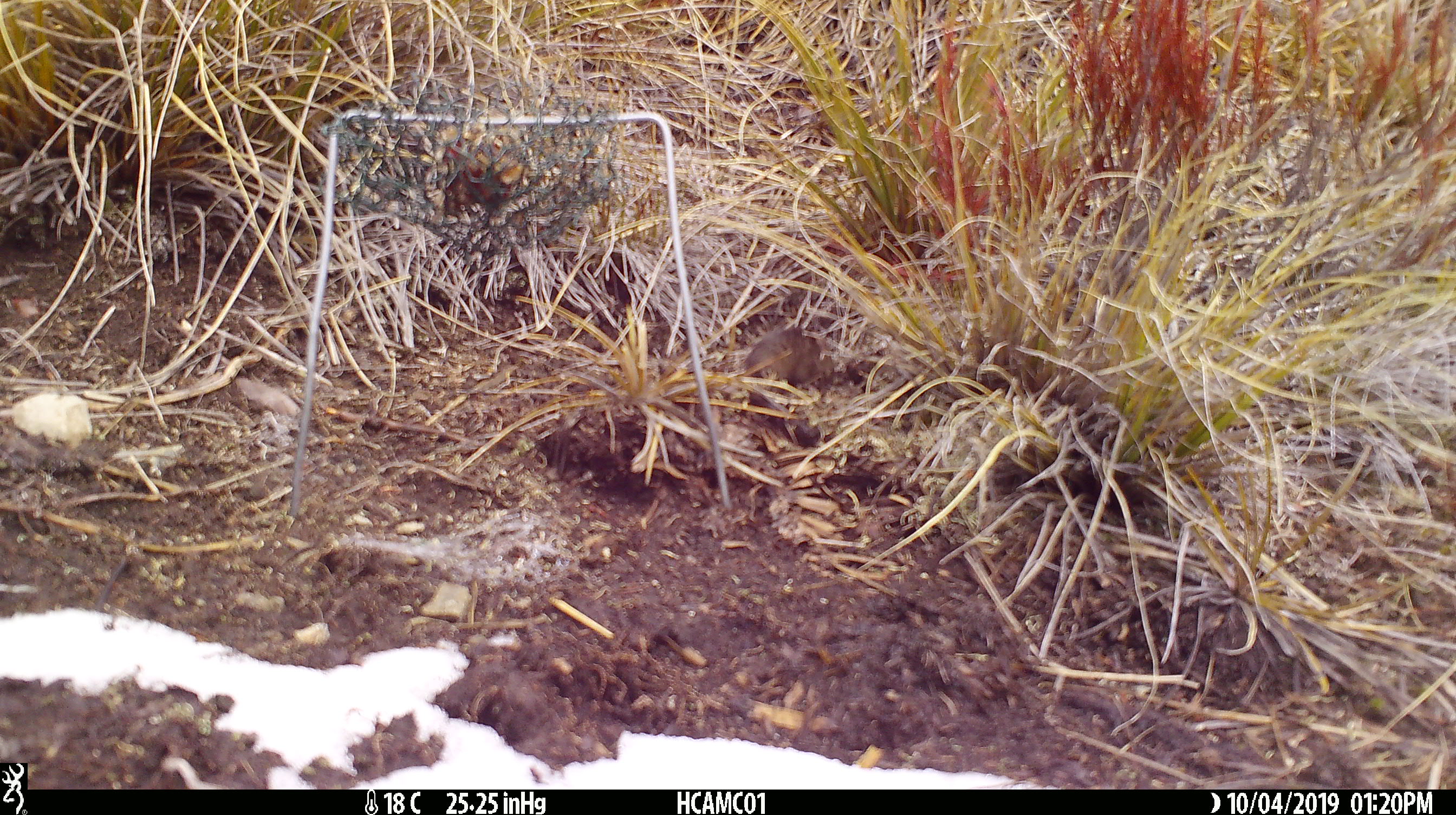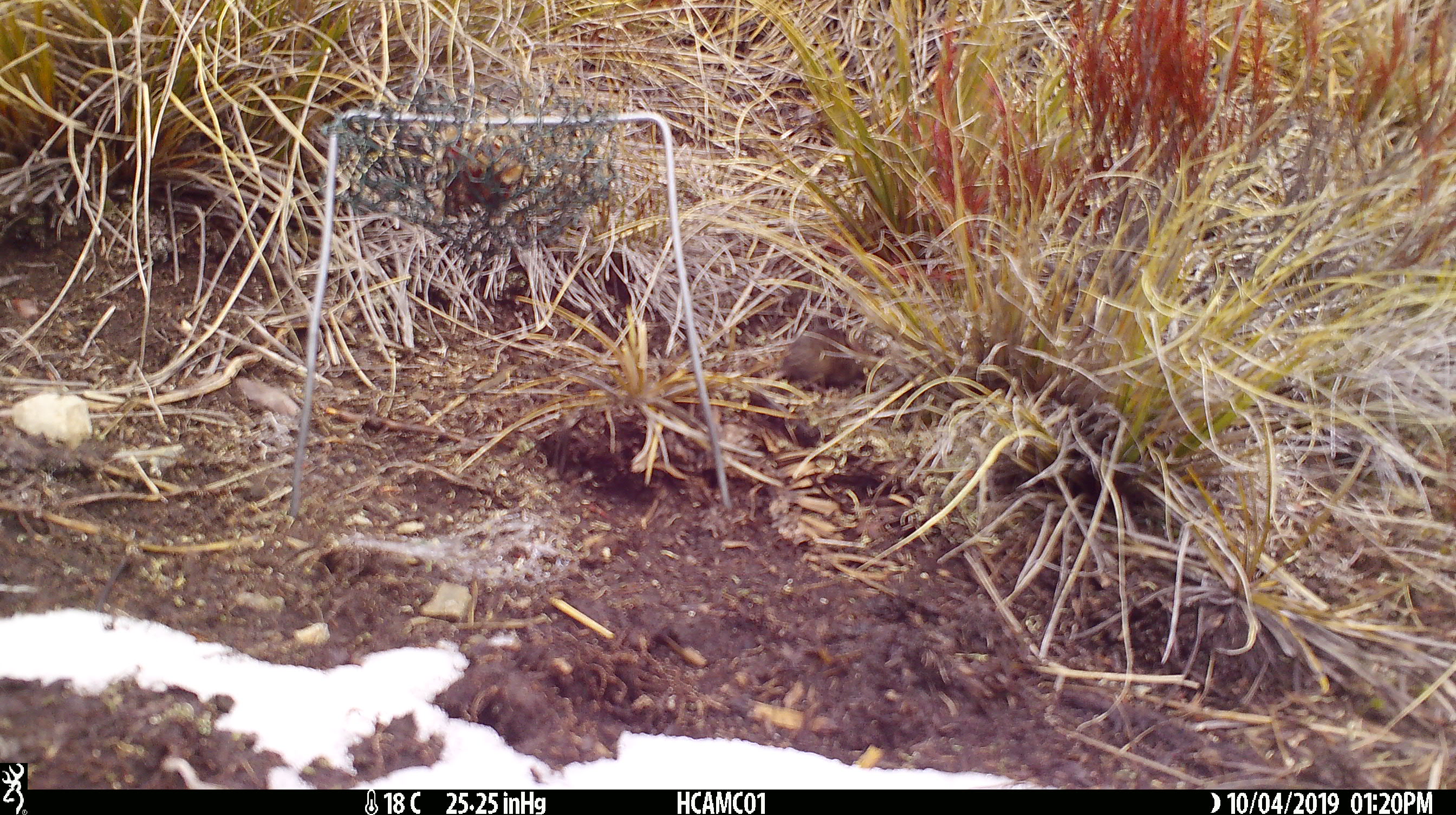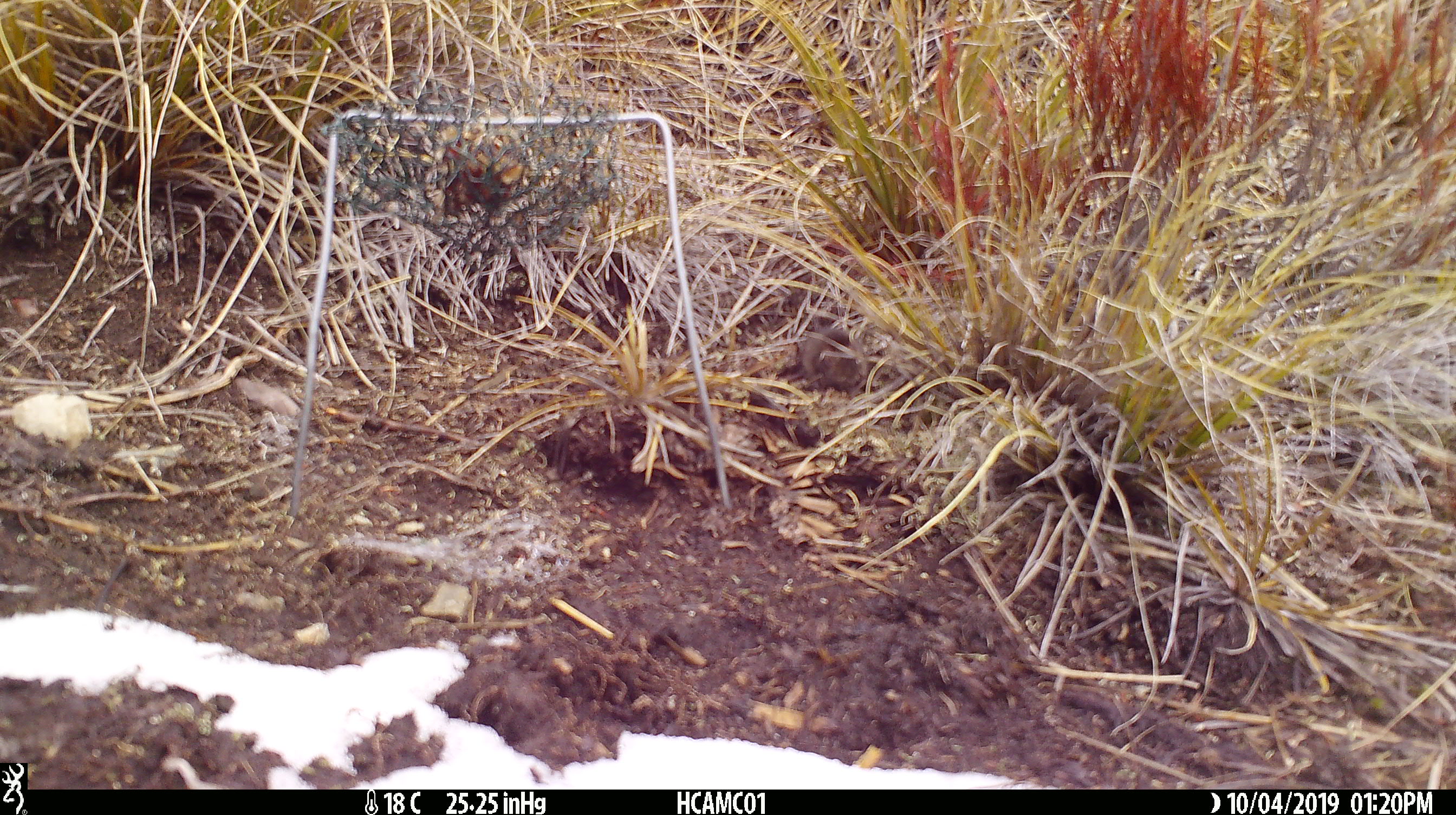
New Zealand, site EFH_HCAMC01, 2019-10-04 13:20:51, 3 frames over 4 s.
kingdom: Animalia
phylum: Chordata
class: Mammalia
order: Rodentia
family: Muridae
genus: Mus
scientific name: Mus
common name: mouse